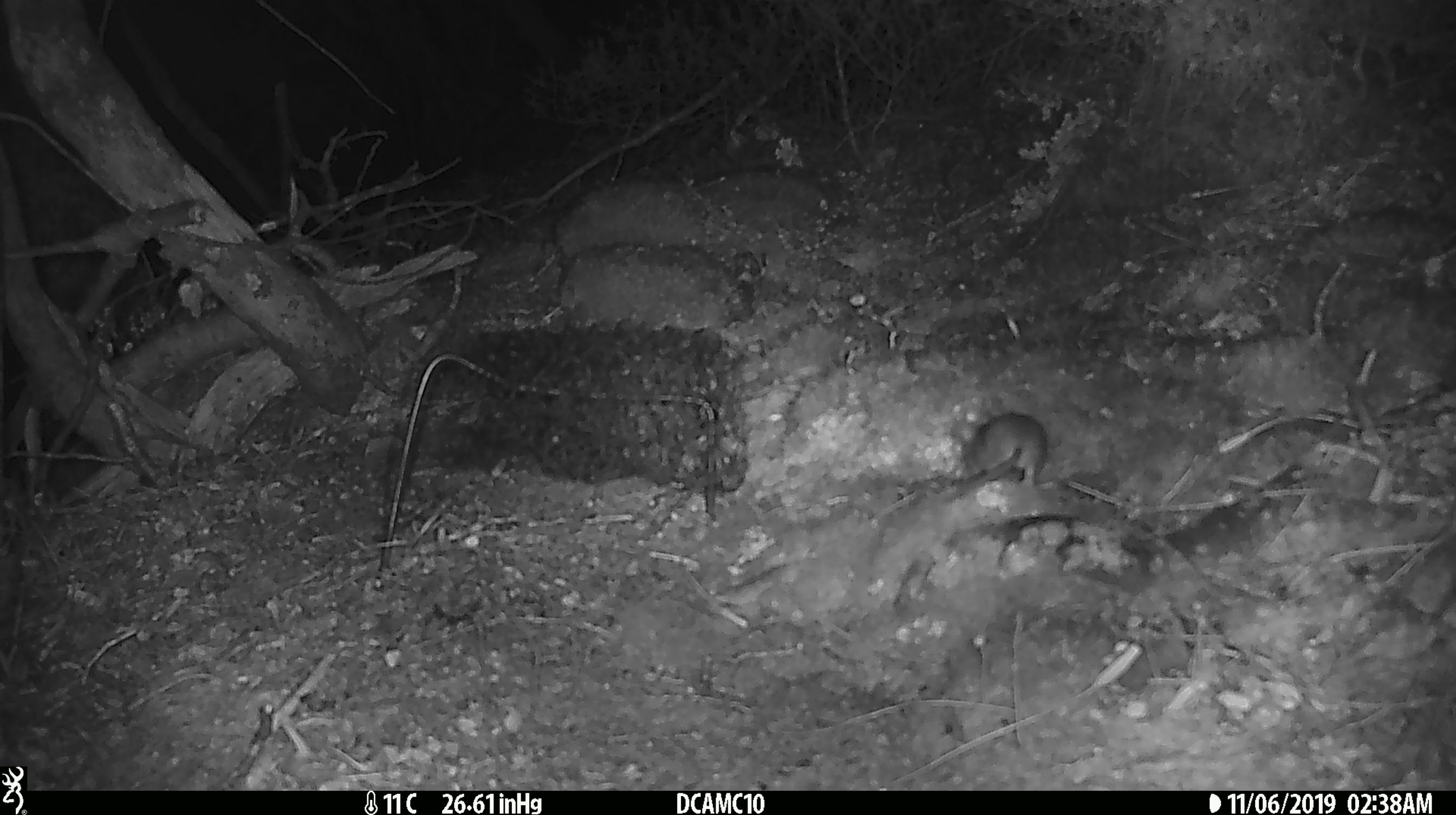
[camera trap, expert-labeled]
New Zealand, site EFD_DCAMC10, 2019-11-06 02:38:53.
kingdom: Animalia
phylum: Chordata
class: Mammalia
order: Rodentia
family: Muridae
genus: Mus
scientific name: Mus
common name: mouse